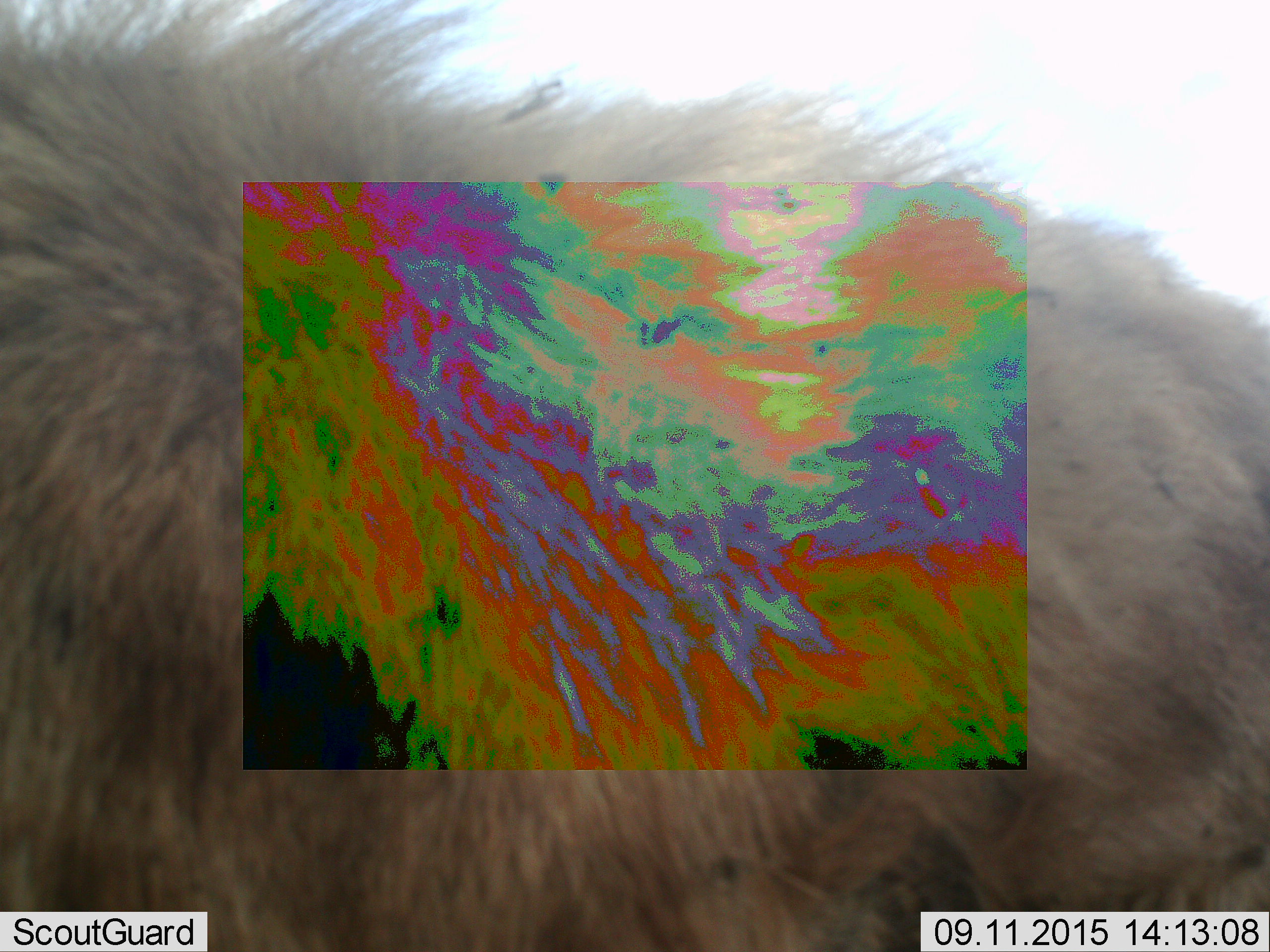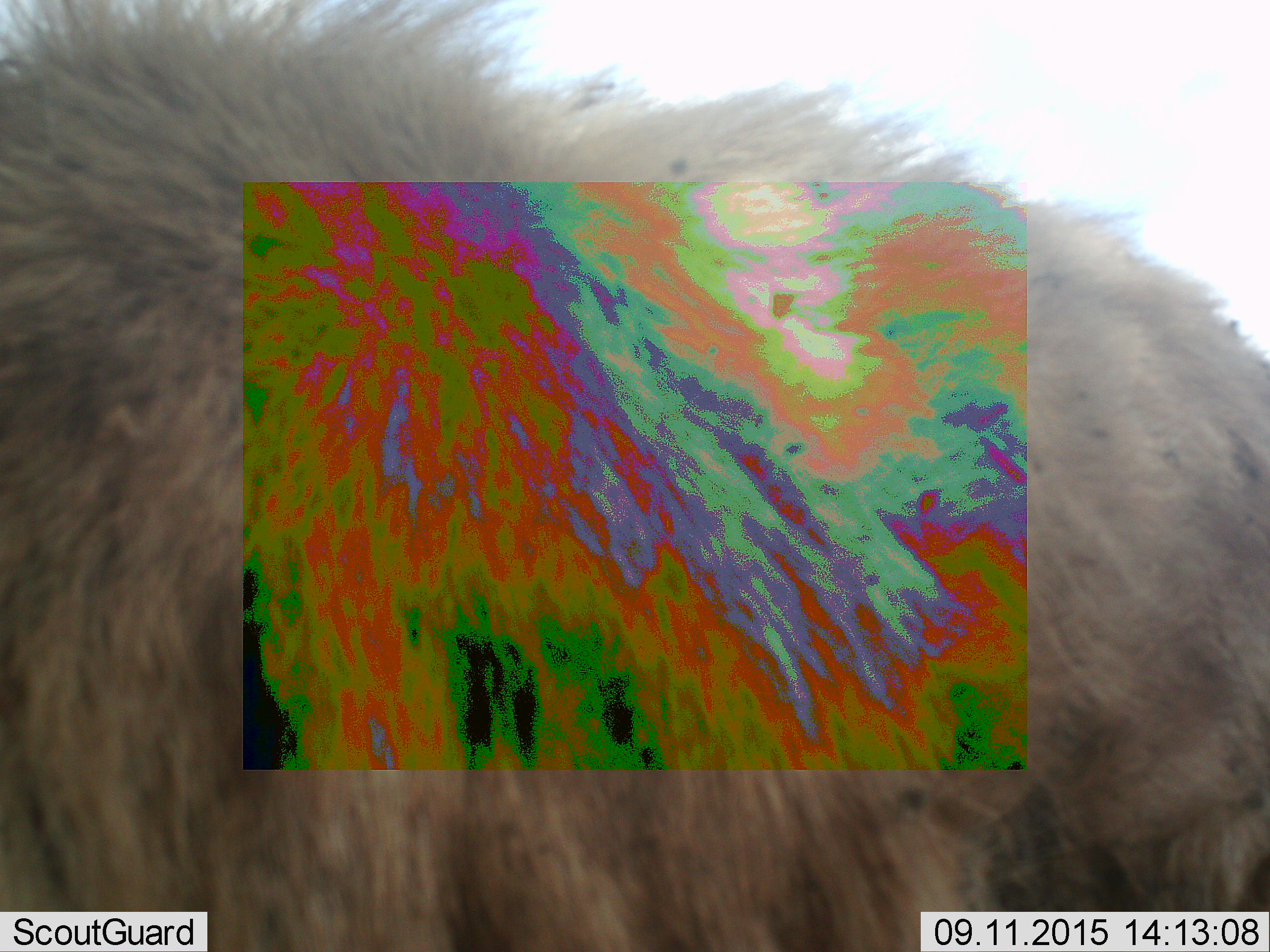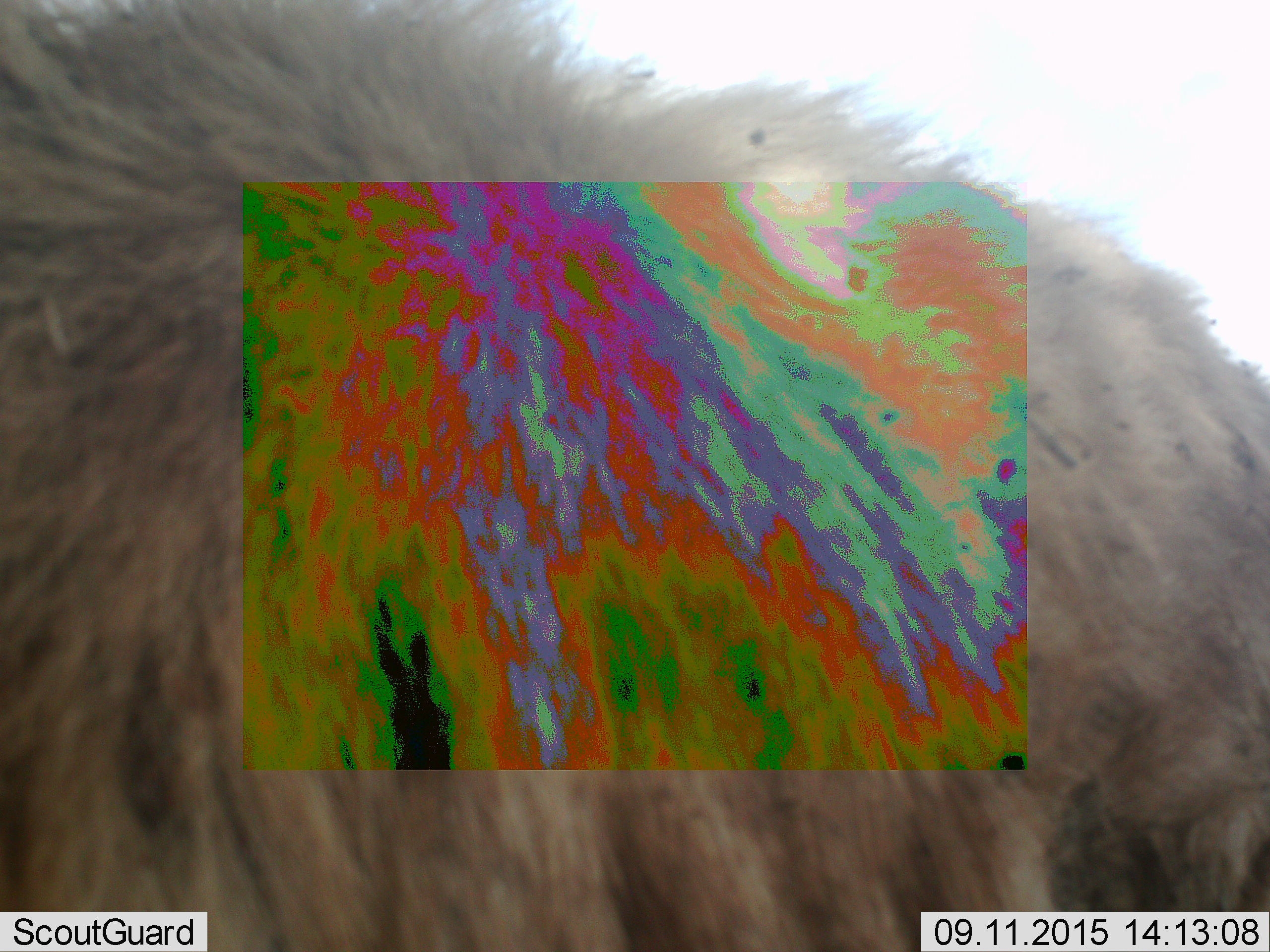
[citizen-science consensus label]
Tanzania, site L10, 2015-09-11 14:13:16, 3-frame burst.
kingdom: Animalia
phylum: Chordata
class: Mammalia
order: Carnivora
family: Hyaenidae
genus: Crocuta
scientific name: Crocuta crocuta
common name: spotted hyena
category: hyenaspotted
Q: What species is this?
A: Hyenaspotted (spotted hyena) (Crocuta crocuta).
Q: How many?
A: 1.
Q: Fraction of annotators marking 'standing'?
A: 83%.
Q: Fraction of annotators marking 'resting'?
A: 0%.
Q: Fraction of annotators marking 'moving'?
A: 33%.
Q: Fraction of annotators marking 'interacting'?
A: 0%.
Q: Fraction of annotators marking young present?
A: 0%.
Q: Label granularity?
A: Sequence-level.